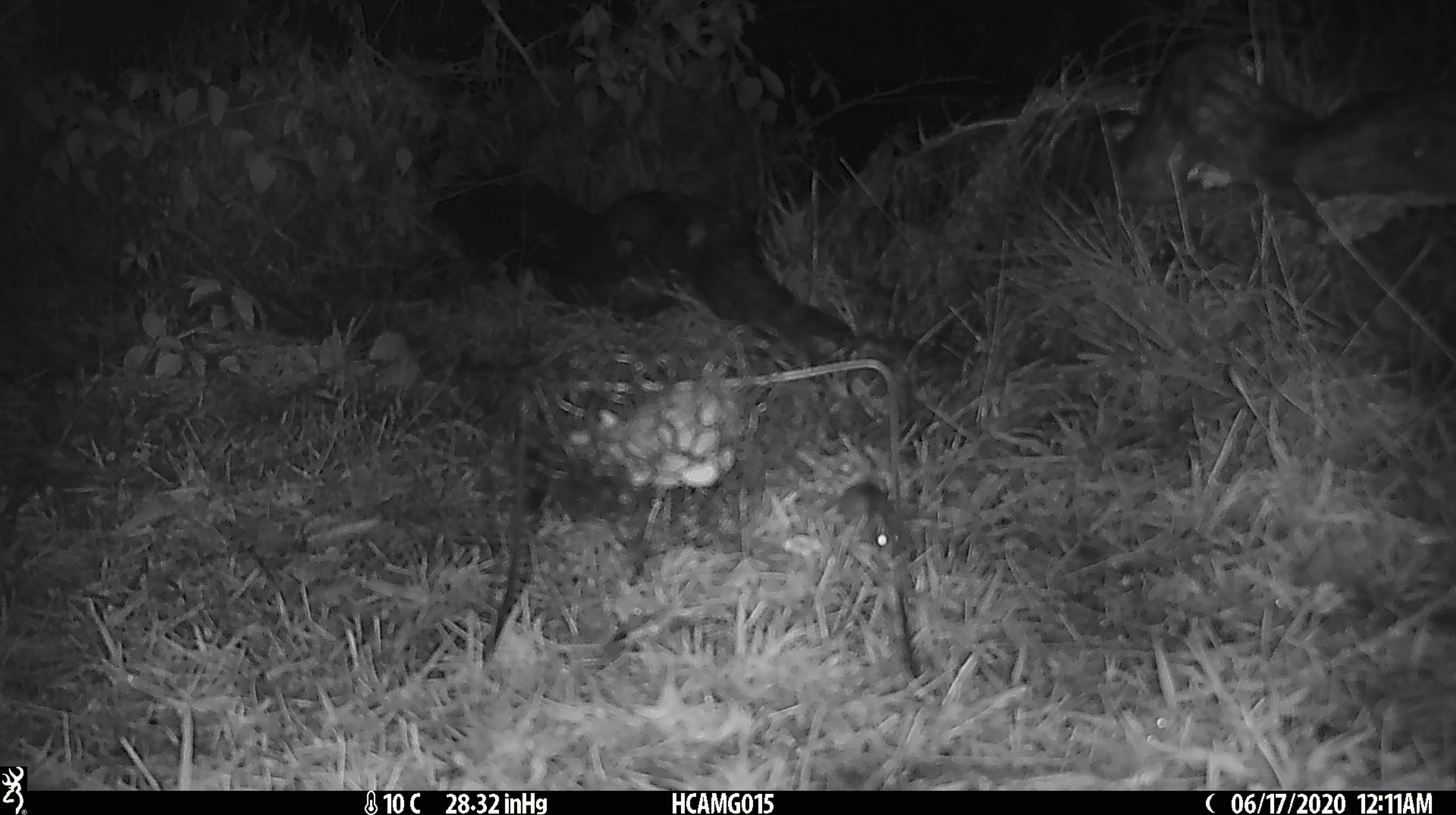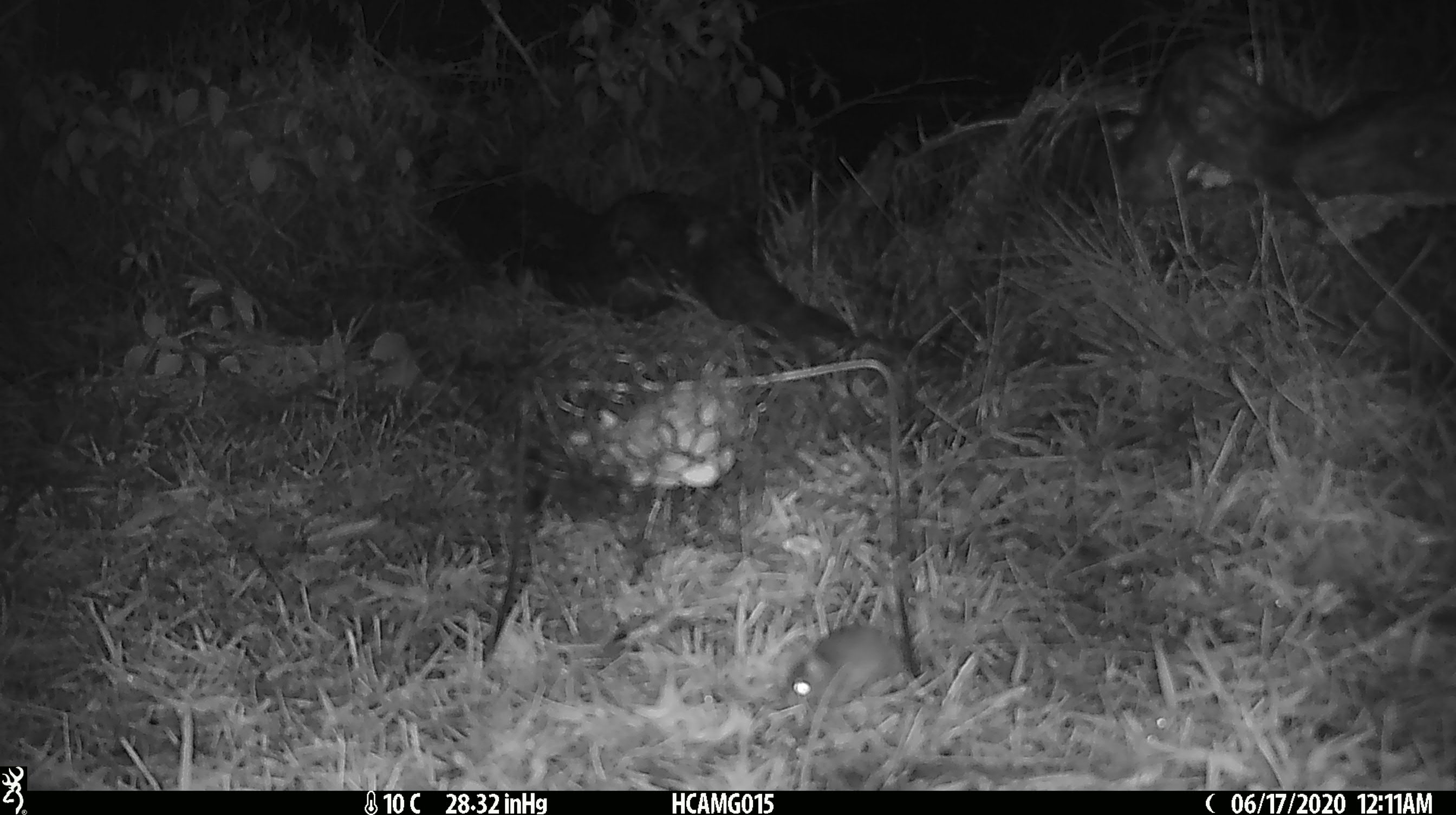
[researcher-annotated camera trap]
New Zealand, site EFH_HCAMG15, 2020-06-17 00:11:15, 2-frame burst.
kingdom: Animalia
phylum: Chordata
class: Mammalia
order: Rodentia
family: Muridae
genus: Mus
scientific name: Mus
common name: mouse